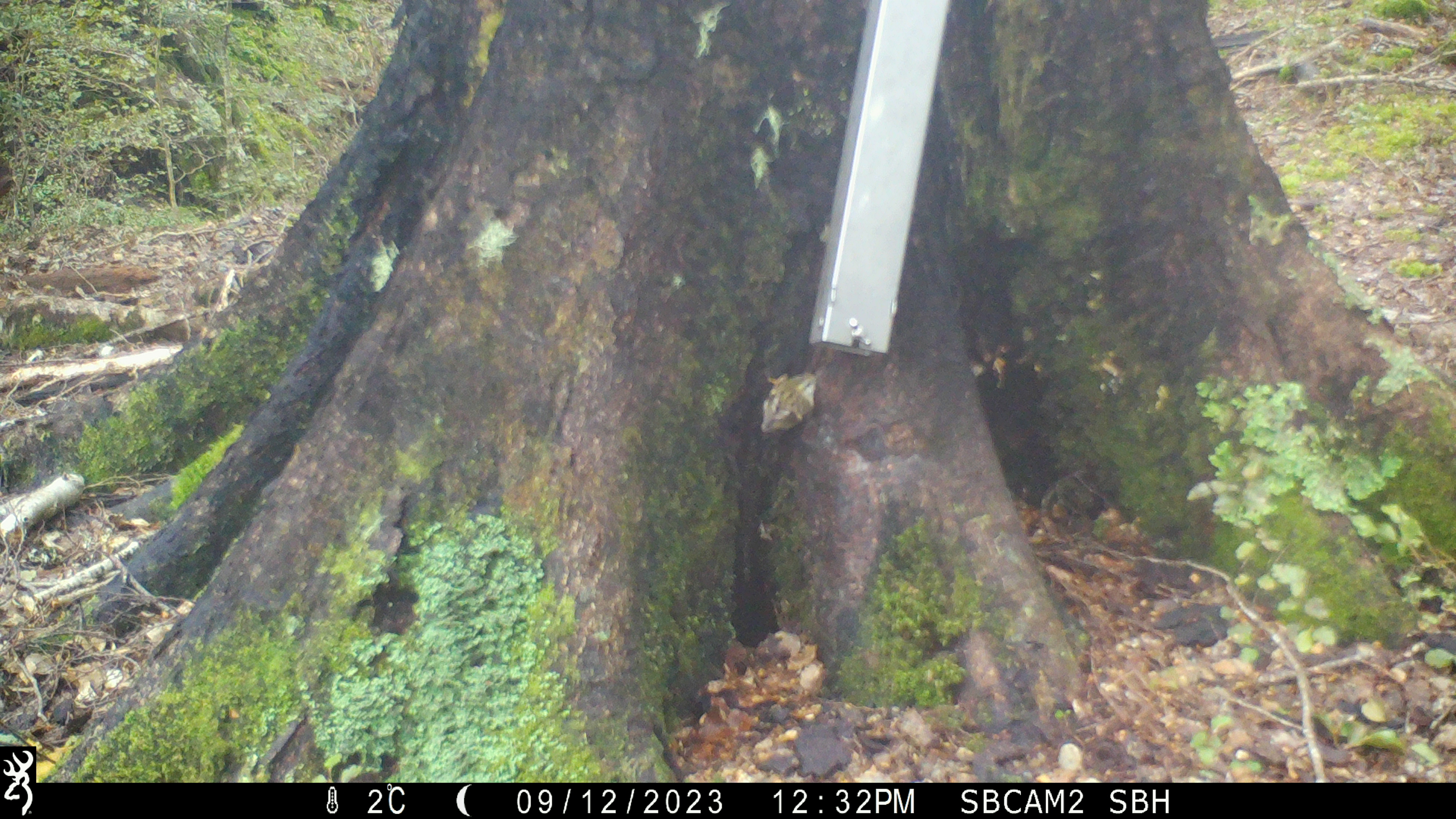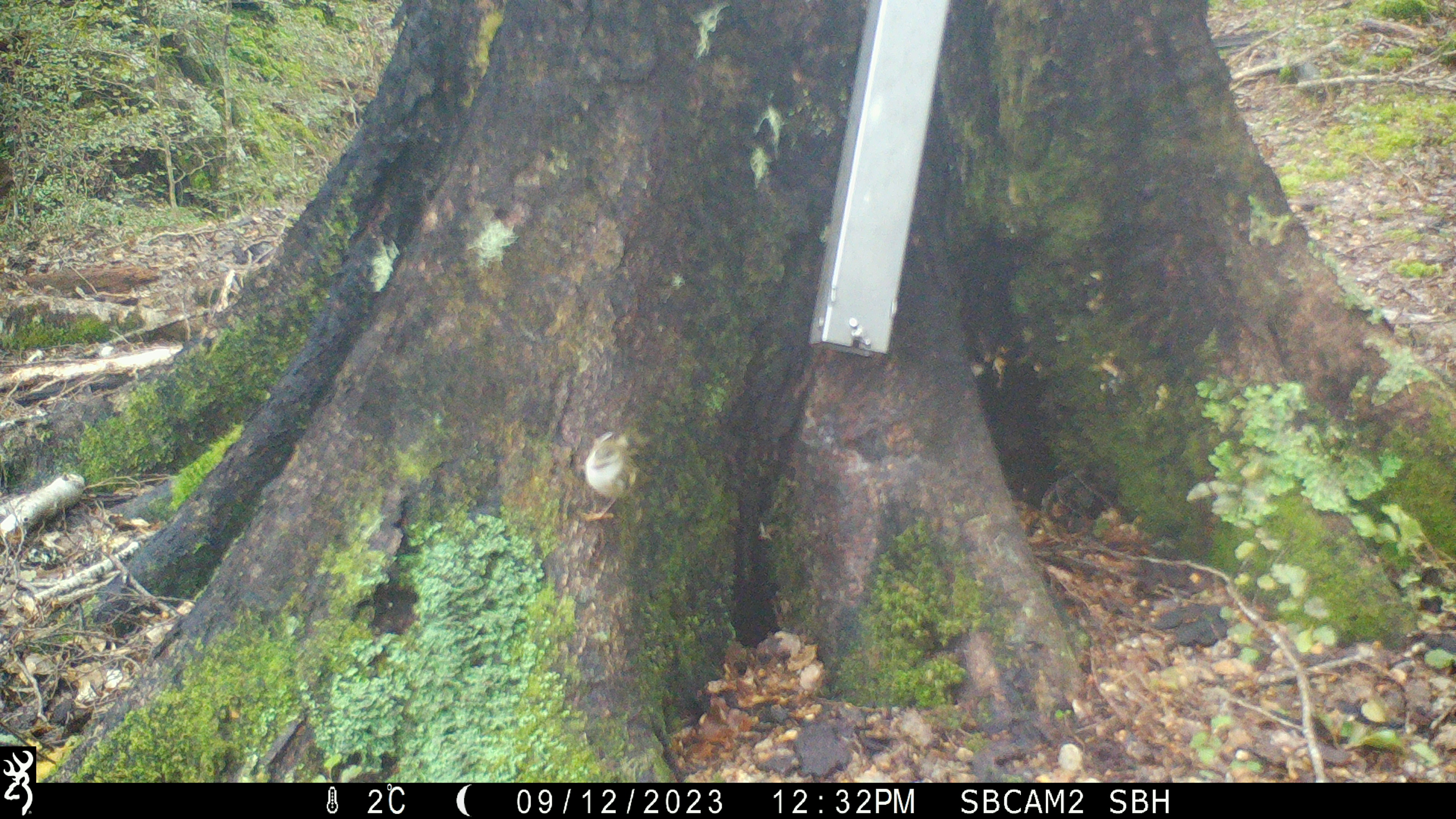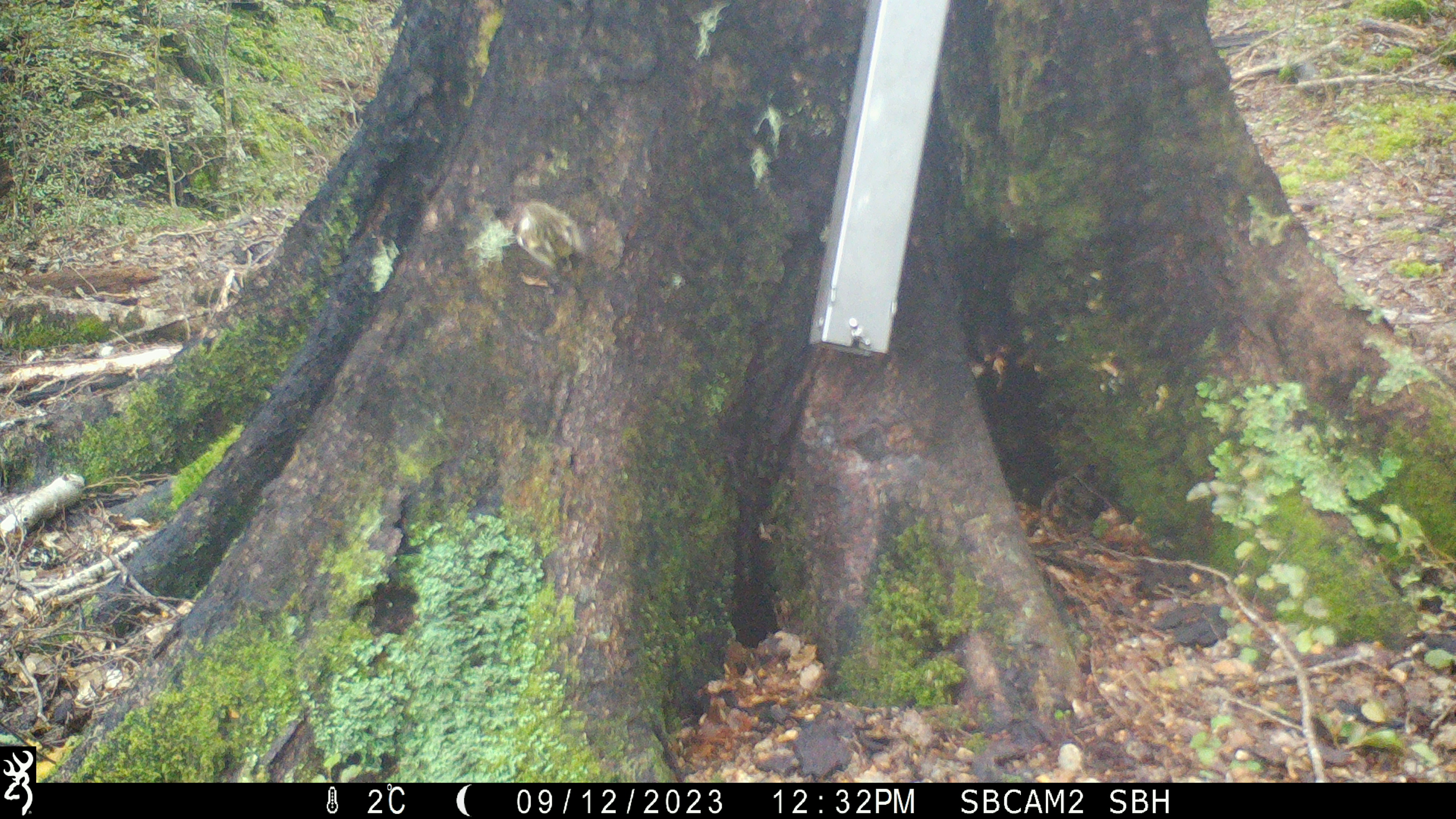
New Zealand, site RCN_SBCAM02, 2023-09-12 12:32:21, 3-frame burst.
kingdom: Animalia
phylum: Chordata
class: Aves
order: Passeriformes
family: Acanthisittidae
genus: Acanthisitta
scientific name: Acanthisitta chloris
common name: rifleman